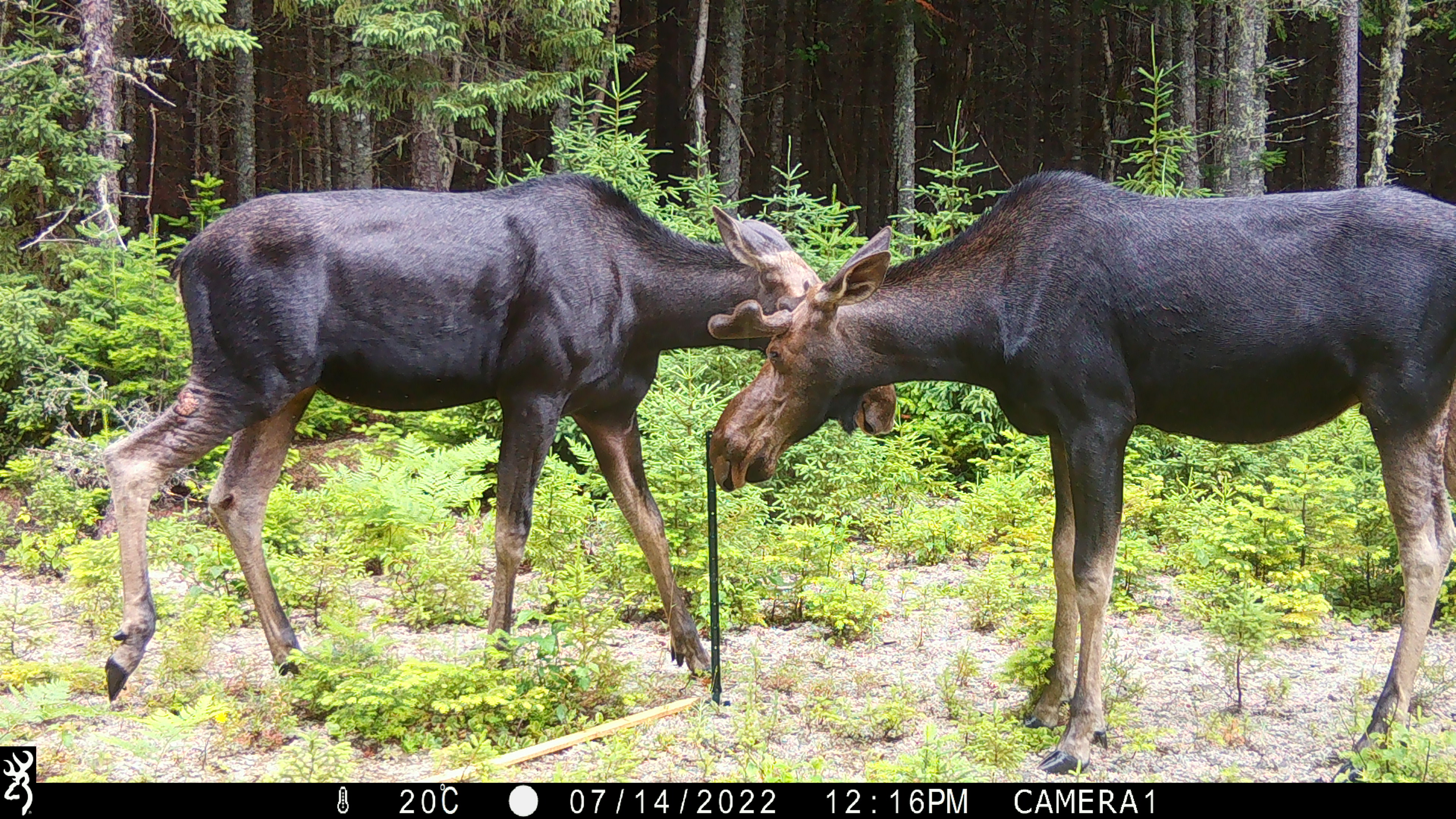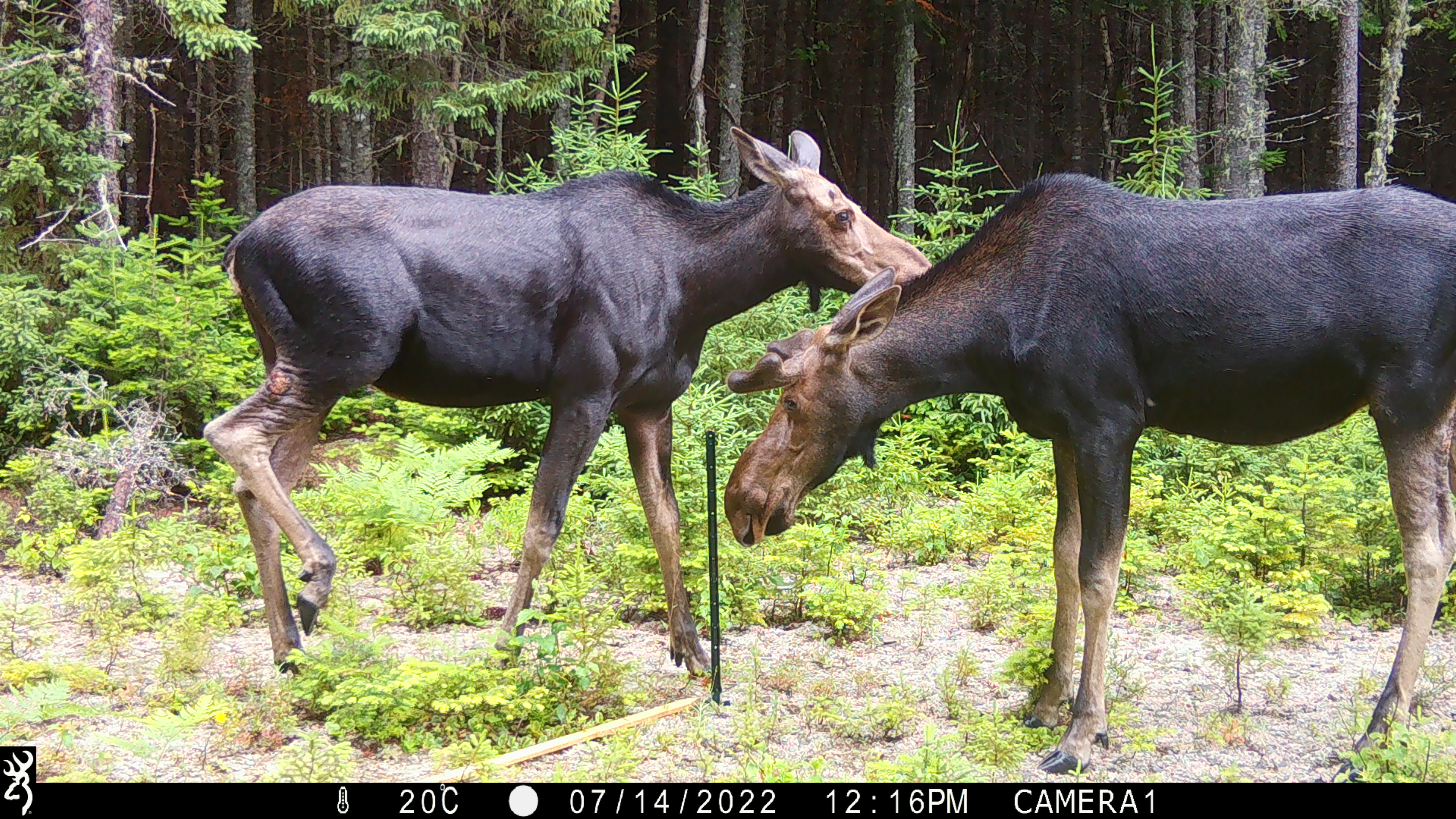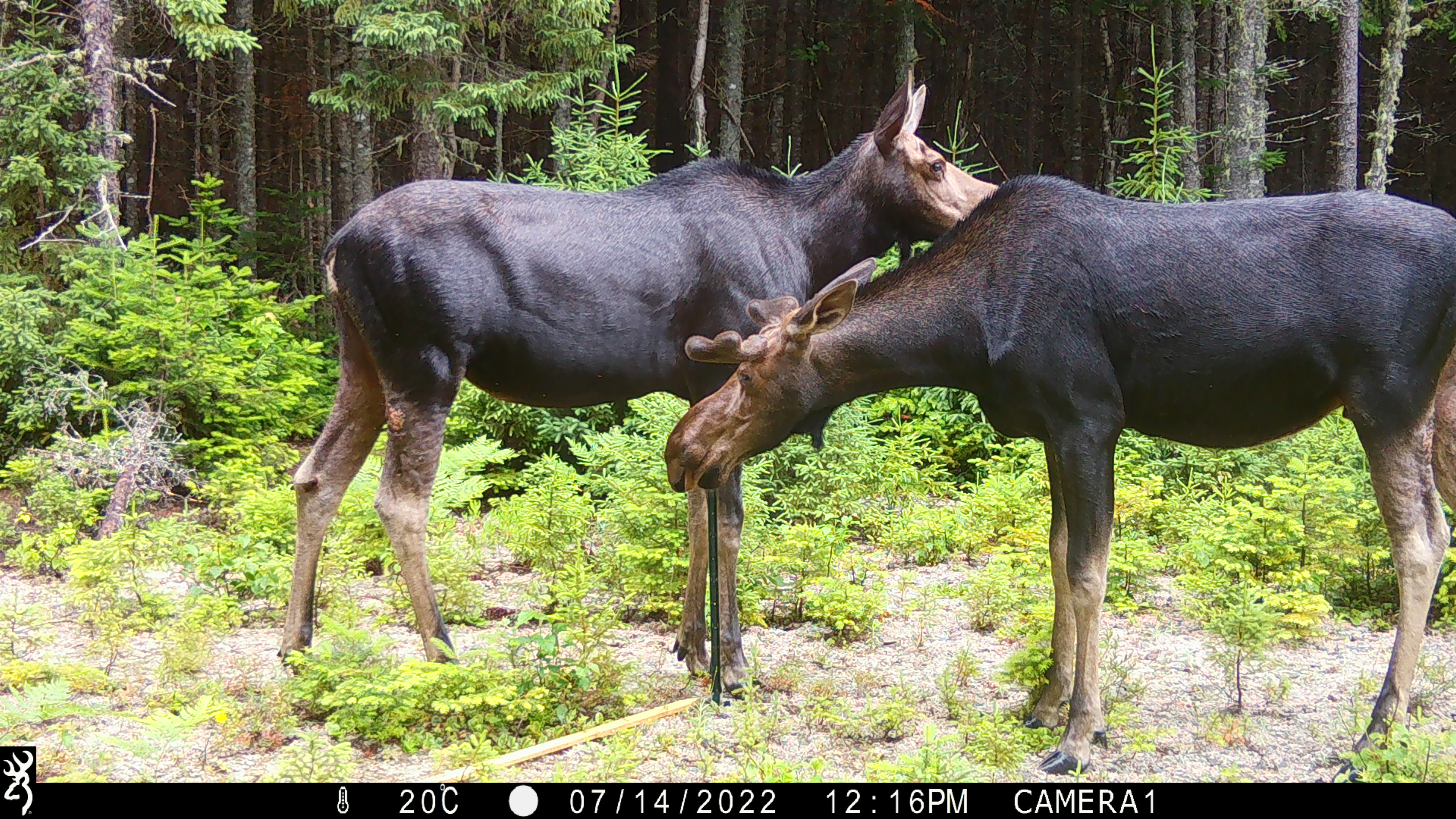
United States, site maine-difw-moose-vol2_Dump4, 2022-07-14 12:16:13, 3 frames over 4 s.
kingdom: Animalia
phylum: Chordata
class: Mammalia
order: Artiodactyla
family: Cervidae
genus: Alces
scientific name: Alces alces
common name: moose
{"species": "moose (Alces alces)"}